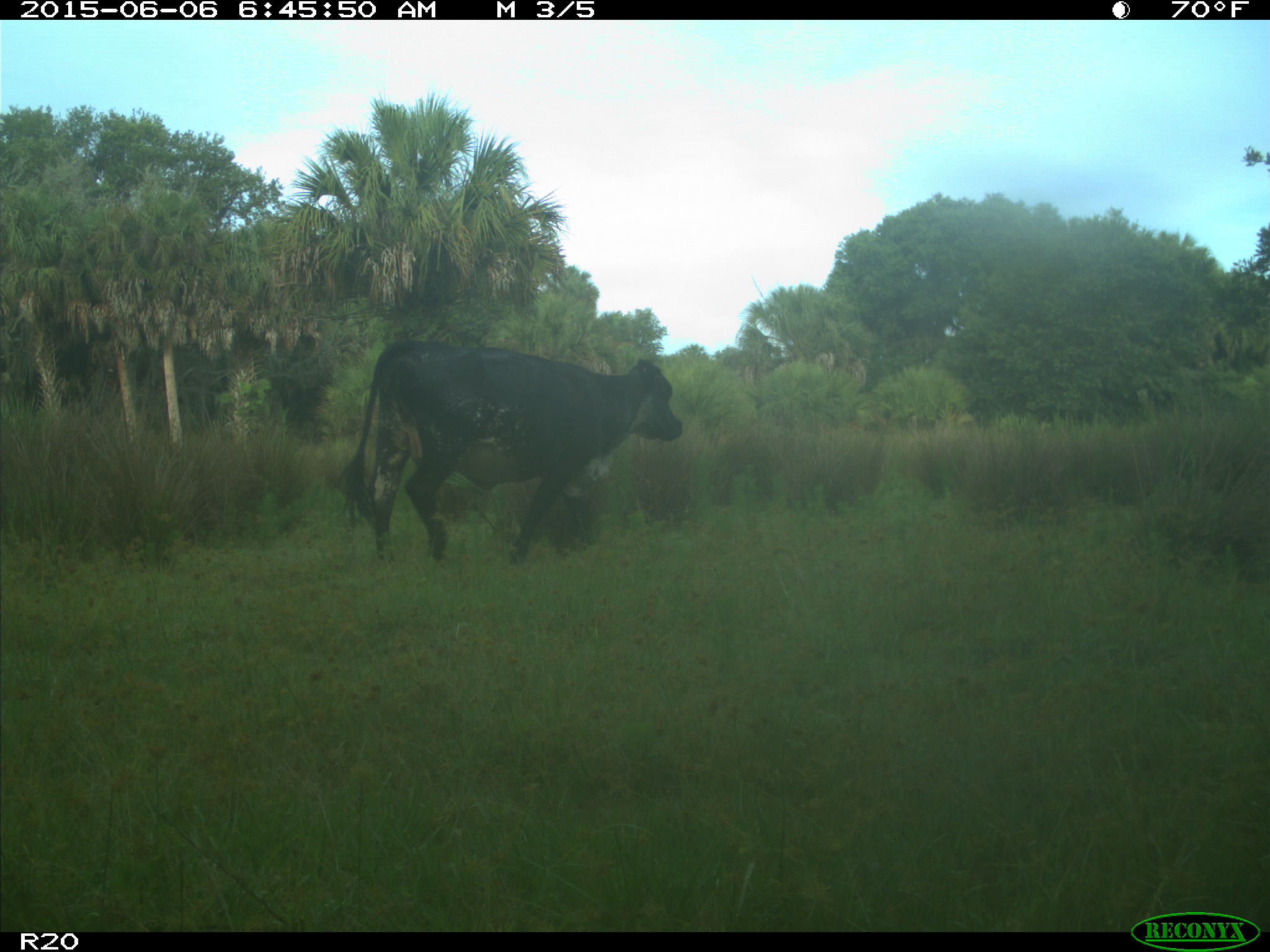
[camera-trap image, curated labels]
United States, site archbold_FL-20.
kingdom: Animalia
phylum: Chordata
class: Mammalia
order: Artiodactyla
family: Bovidae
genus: Bos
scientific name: Bos taurus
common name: domestic cow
Bos taurus (domestic cow).